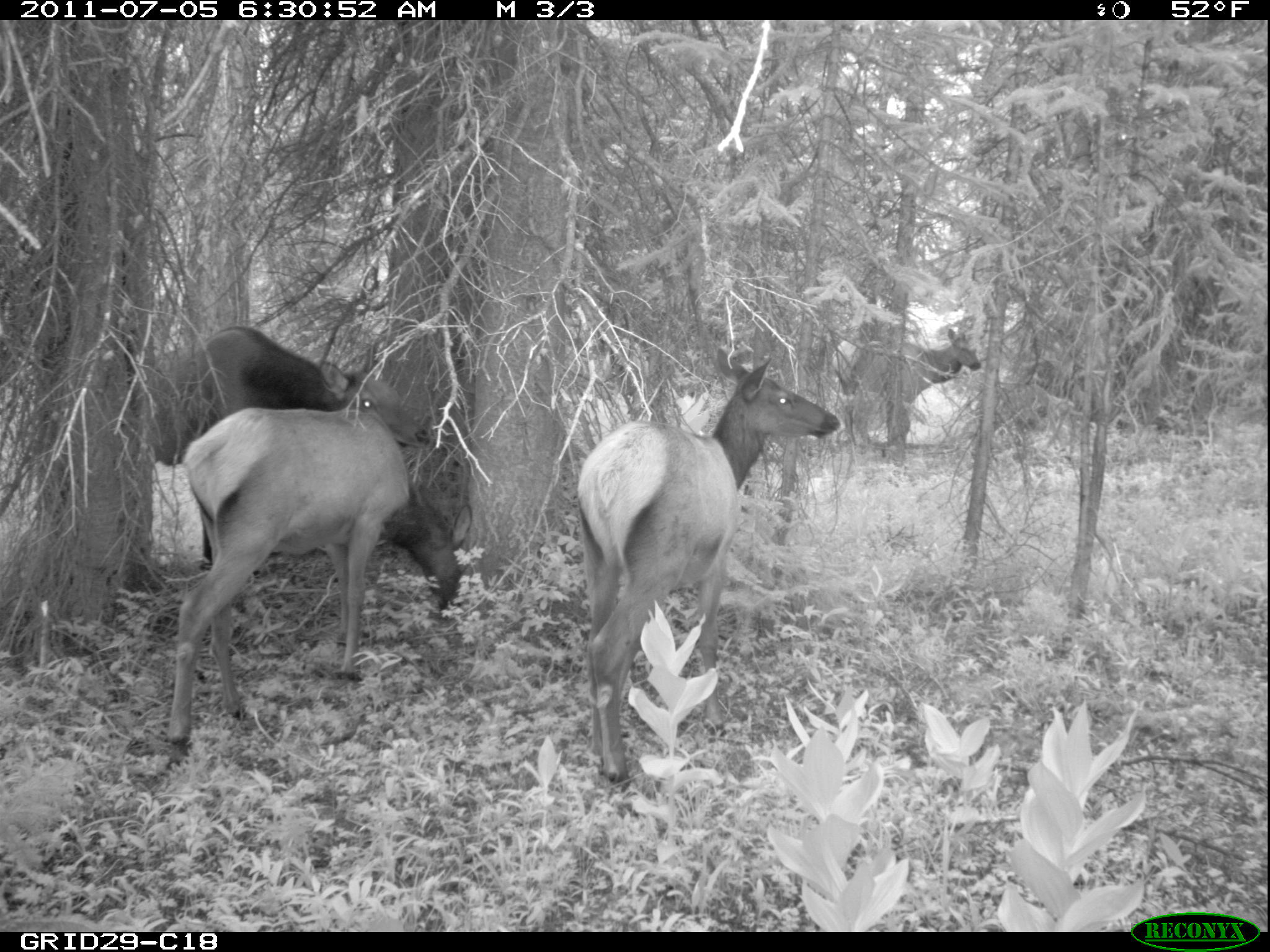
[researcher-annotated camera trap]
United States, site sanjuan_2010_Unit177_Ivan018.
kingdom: Animalia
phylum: Chordata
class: Mammalia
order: Artiodactyla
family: Cervidae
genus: Cervus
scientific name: Cervus elaphus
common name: red deer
Cervus elaphus (red deer).